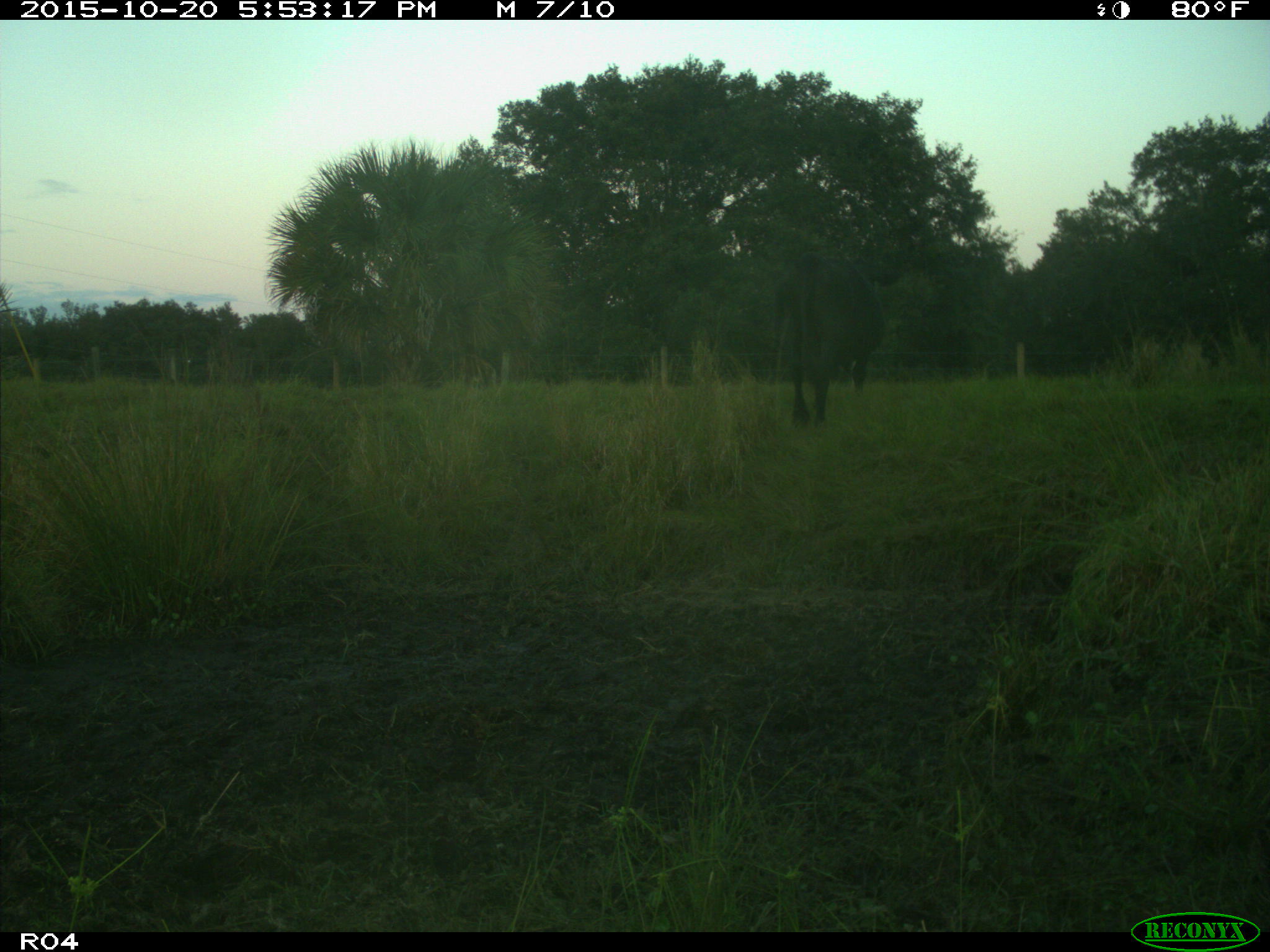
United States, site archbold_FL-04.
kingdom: Animalia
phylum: Chordata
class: Mammalia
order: Artiodactyla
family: Bovidae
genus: Bos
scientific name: Bos taurus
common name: domestic cow